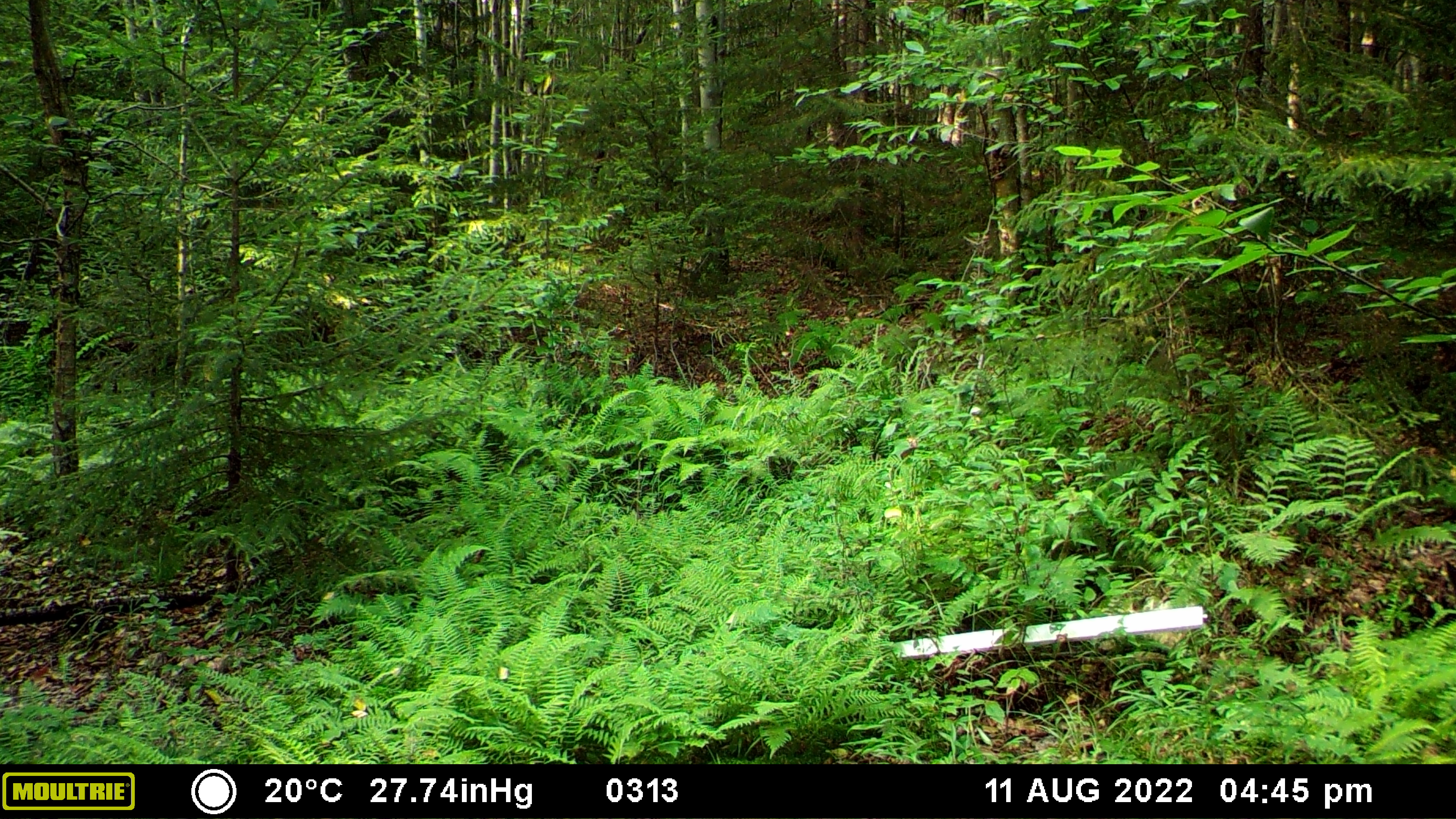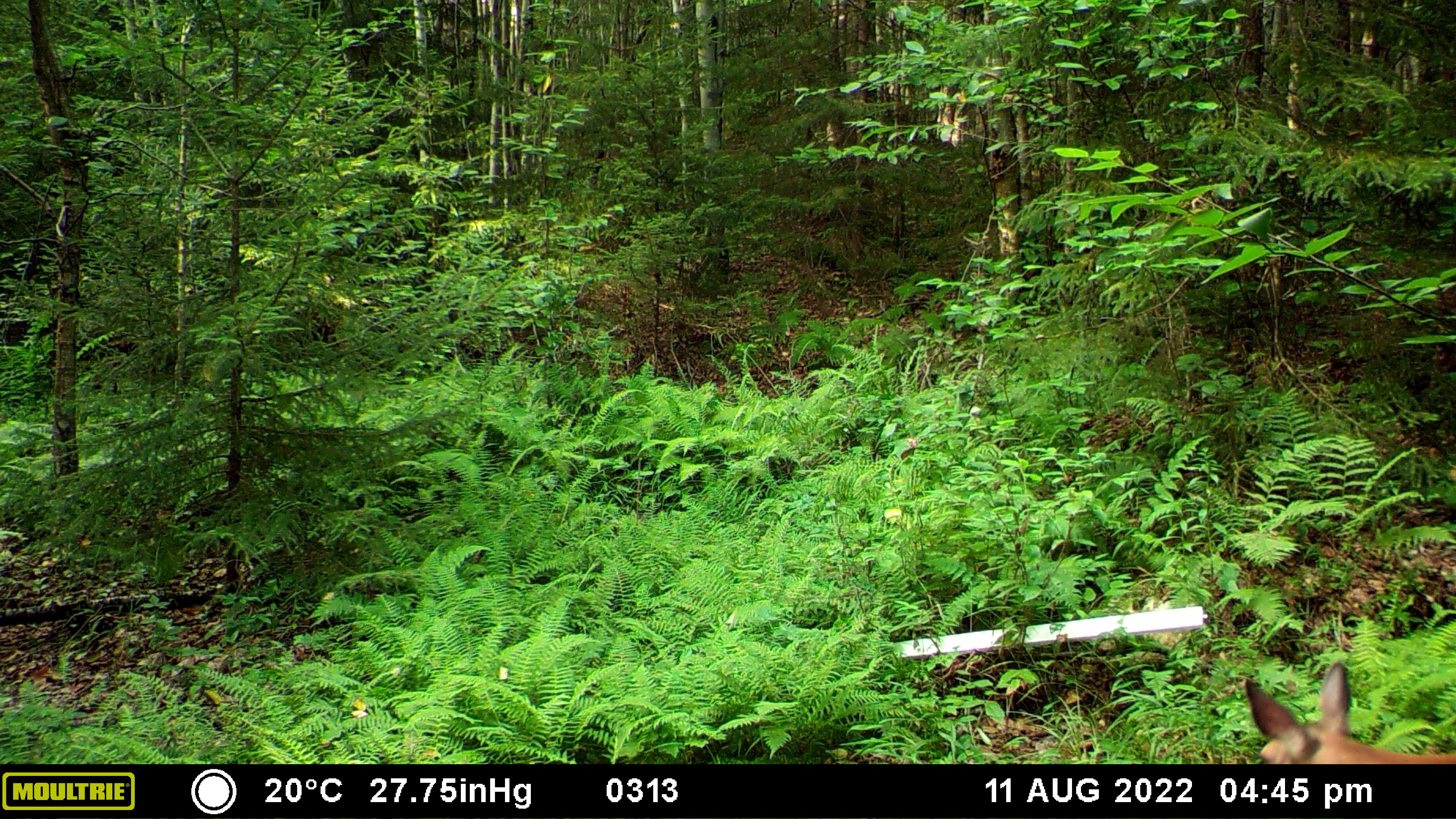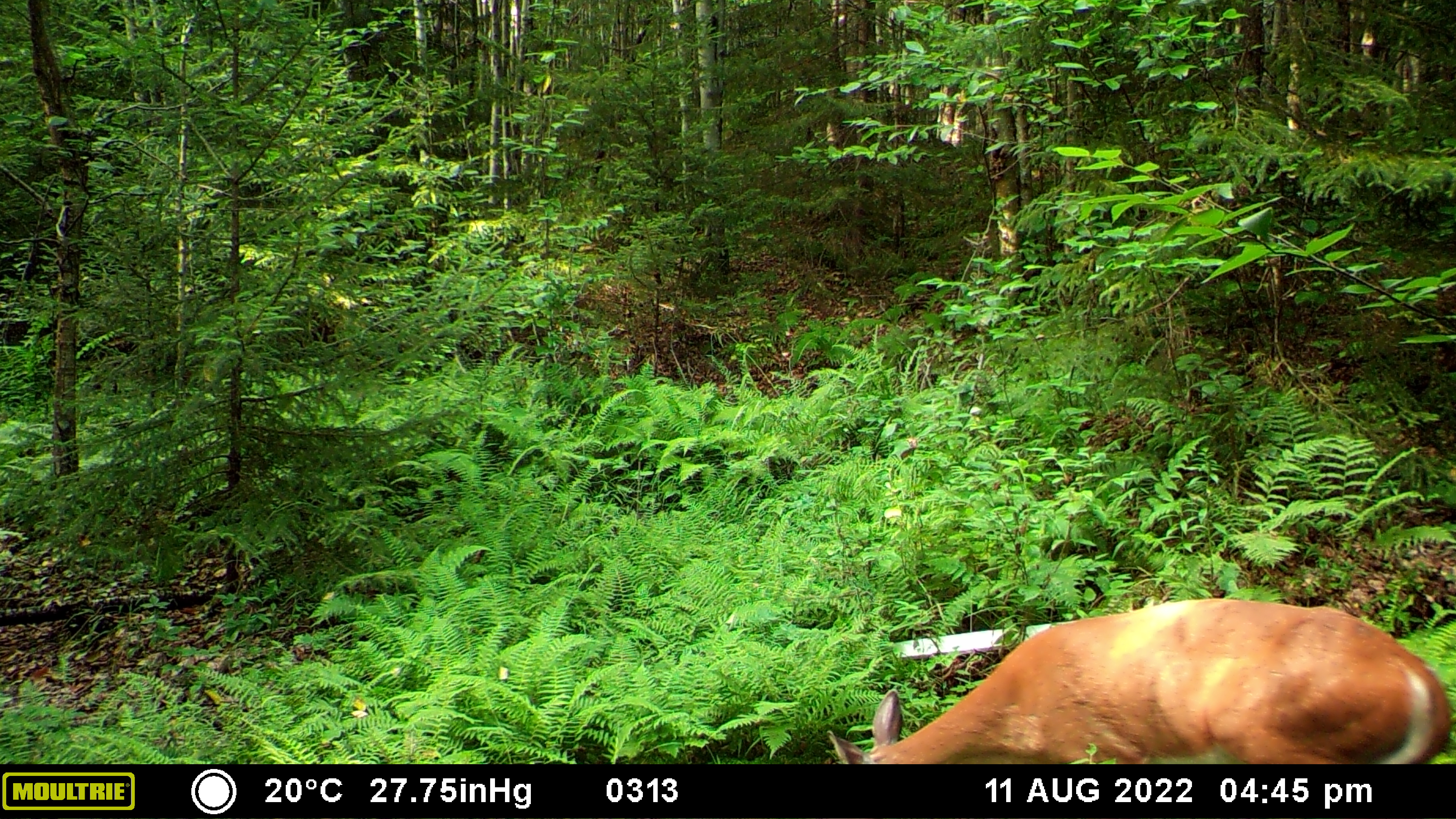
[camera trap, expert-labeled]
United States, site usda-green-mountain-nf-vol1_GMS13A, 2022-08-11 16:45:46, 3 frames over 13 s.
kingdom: Animalia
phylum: Chordata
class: Mammalia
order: Artiodactyla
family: Cervidae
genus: Odocoileus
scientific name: Odocoileus virginianus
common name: white-tailed deer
White-tailed deer (Odocoileus virginianus).